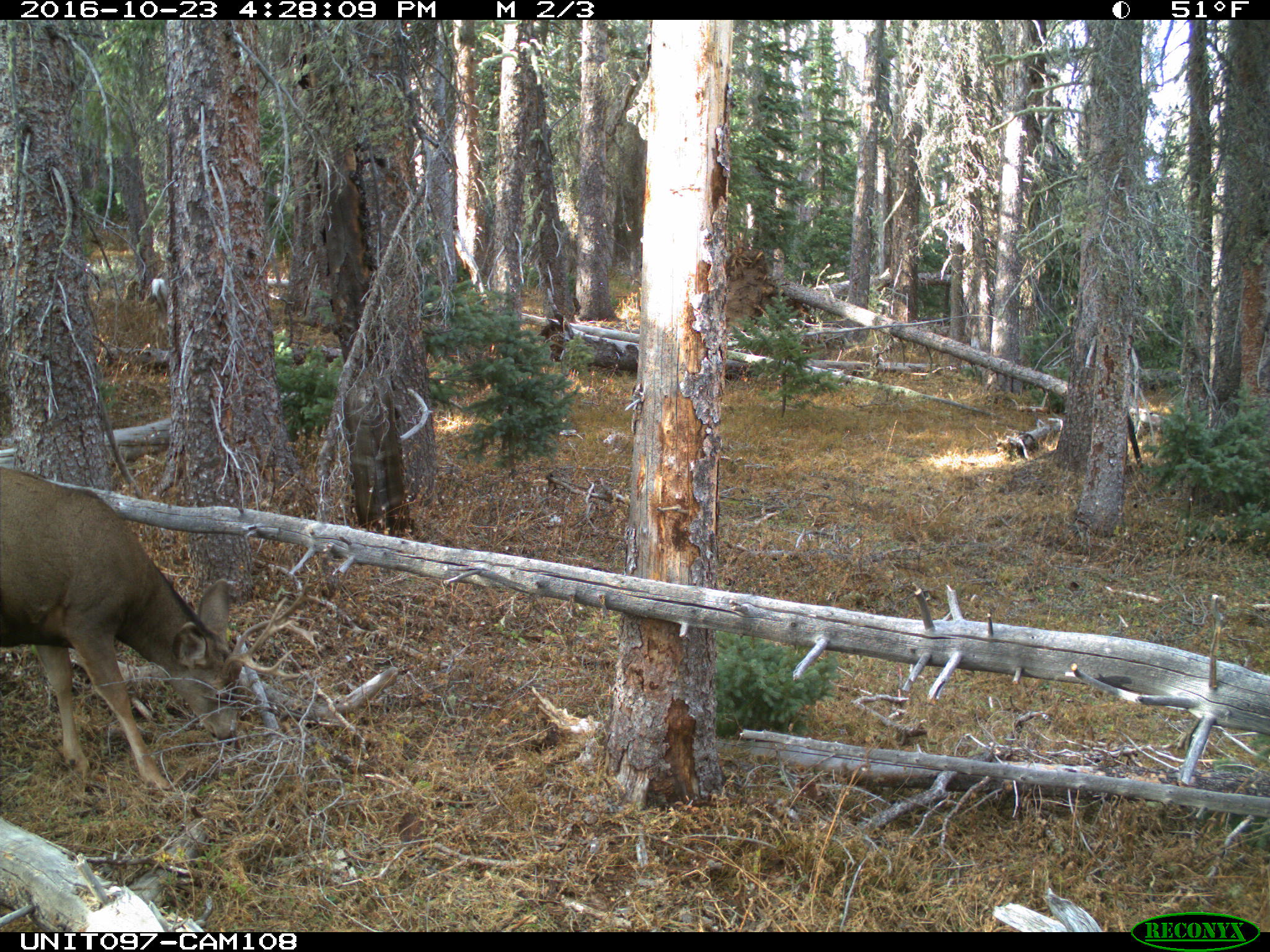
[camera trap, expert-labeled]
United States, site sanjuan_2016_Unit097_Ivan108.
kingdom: Animalia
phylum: Chordata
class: Mammalia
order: Artiodactyla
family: Cervidae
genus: Odocoileus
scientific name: Odocoileus hemionus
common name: mule deer